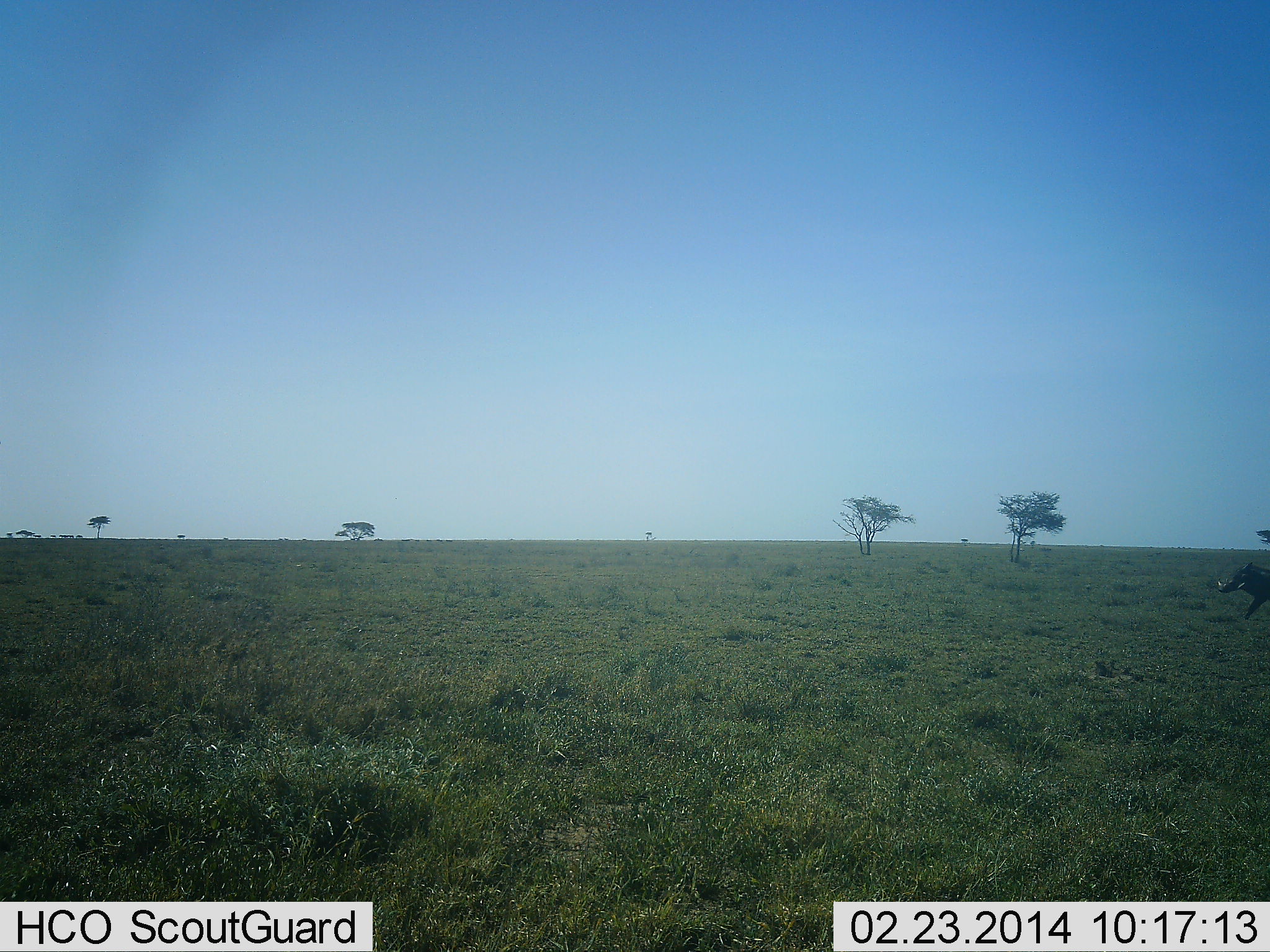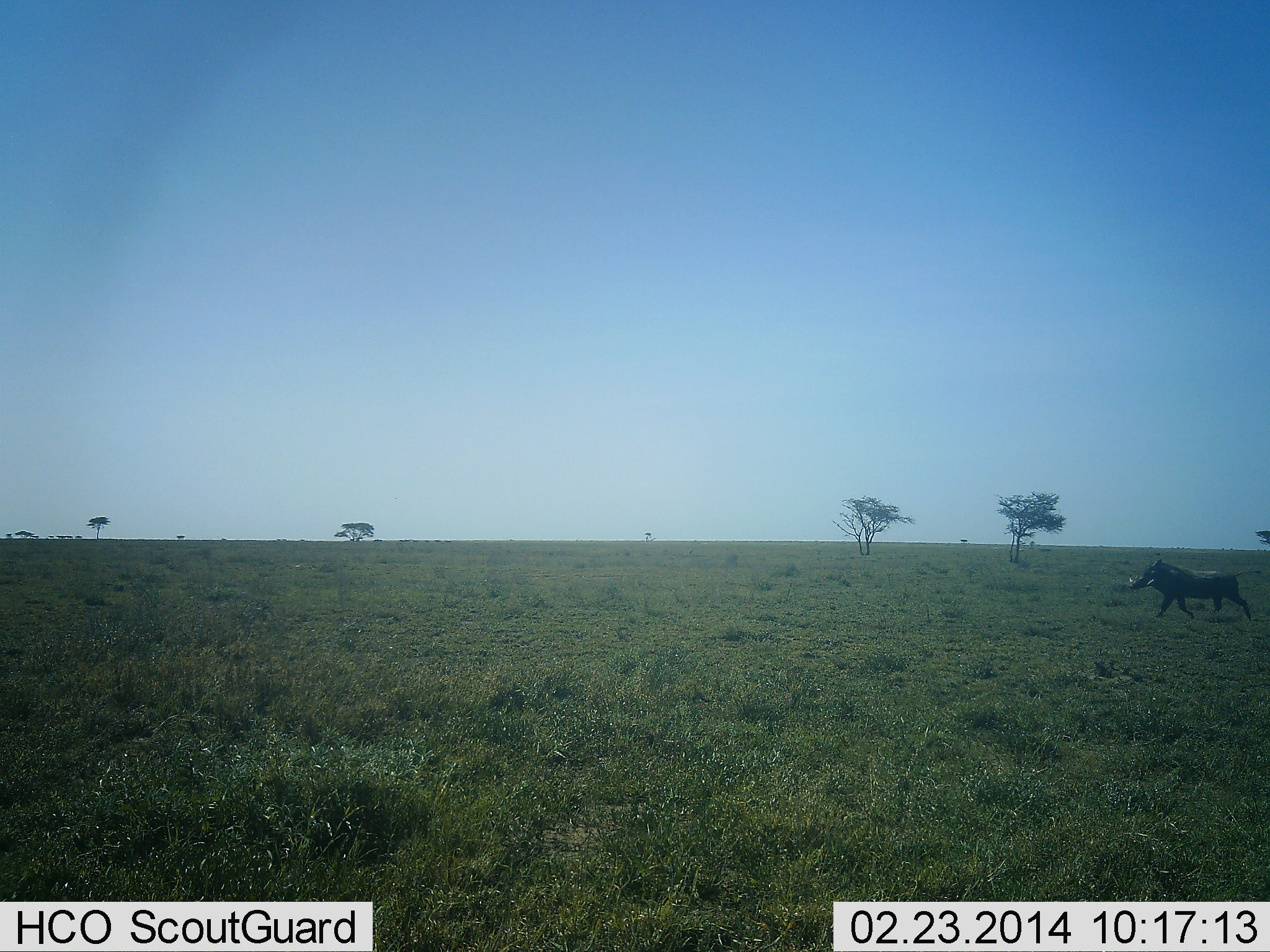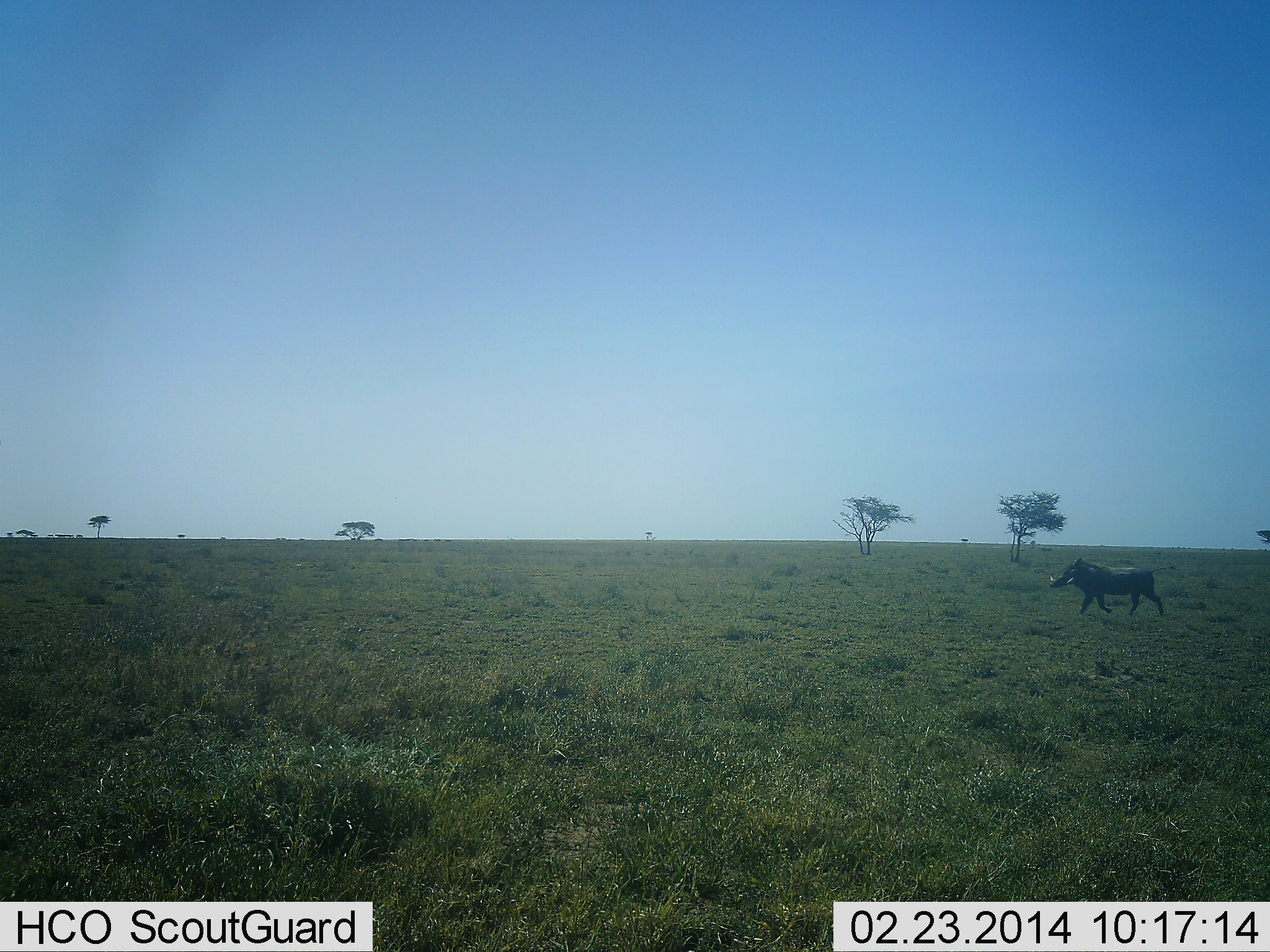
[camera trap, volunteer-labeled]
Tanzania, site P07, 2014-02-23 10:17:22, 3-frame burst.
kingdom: Animalia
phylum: Chordata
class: Mammalia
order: Artiodactyla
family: Suidae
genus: Phacochoerus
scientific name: Phacochoerus africanus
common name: warthog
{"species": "warthog (Phacochoerus africanus)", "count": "1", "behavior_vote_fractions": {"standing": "0%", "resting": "0%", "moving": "100%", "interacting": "0%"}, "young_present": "0%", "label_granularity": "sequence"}